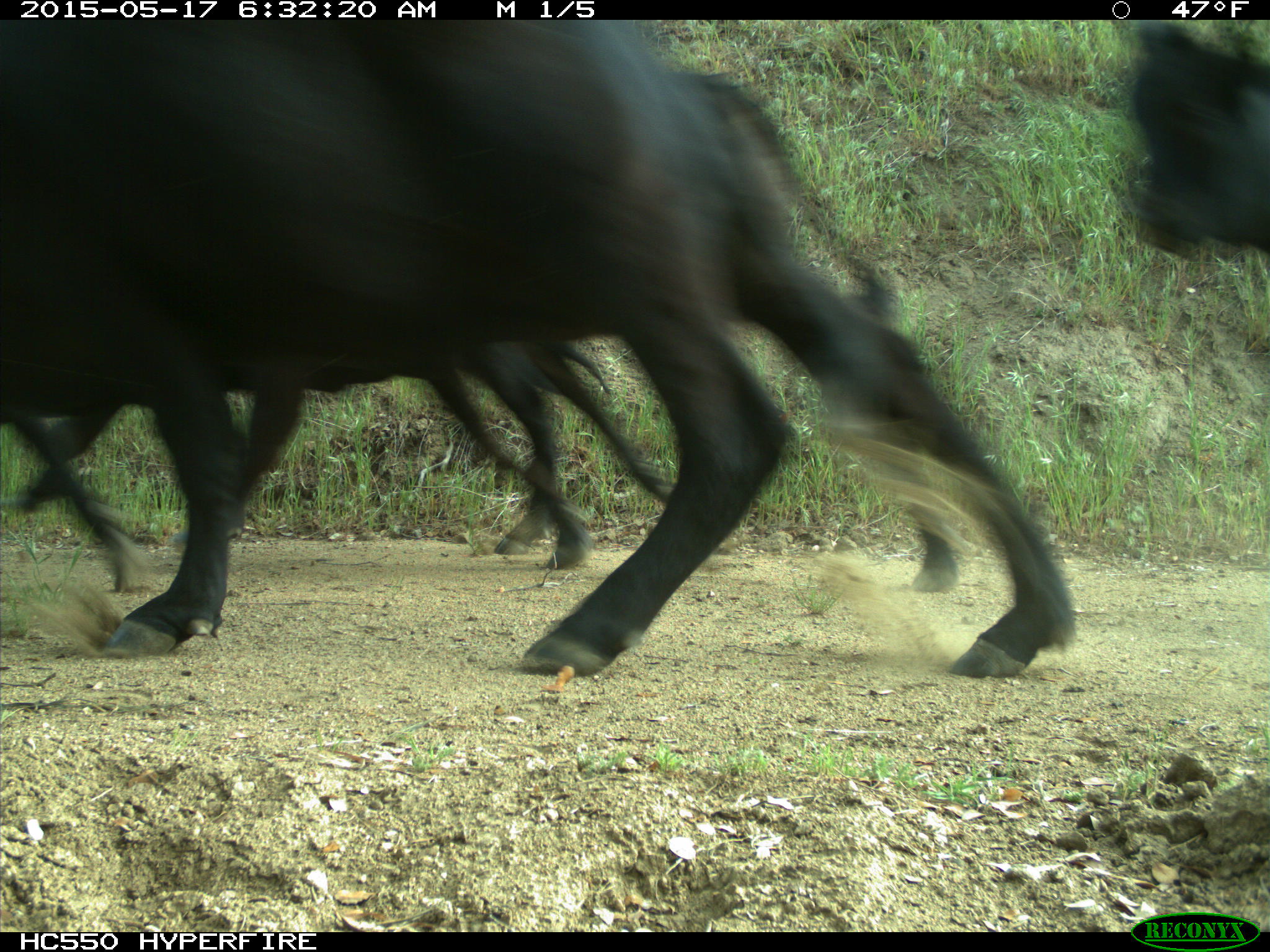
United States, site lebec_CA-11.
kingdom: Animalia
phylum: Chordata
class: Mammalia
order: Artiodactyla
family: Bovidae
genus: Bos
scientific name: Bos taurus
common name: domestic cow